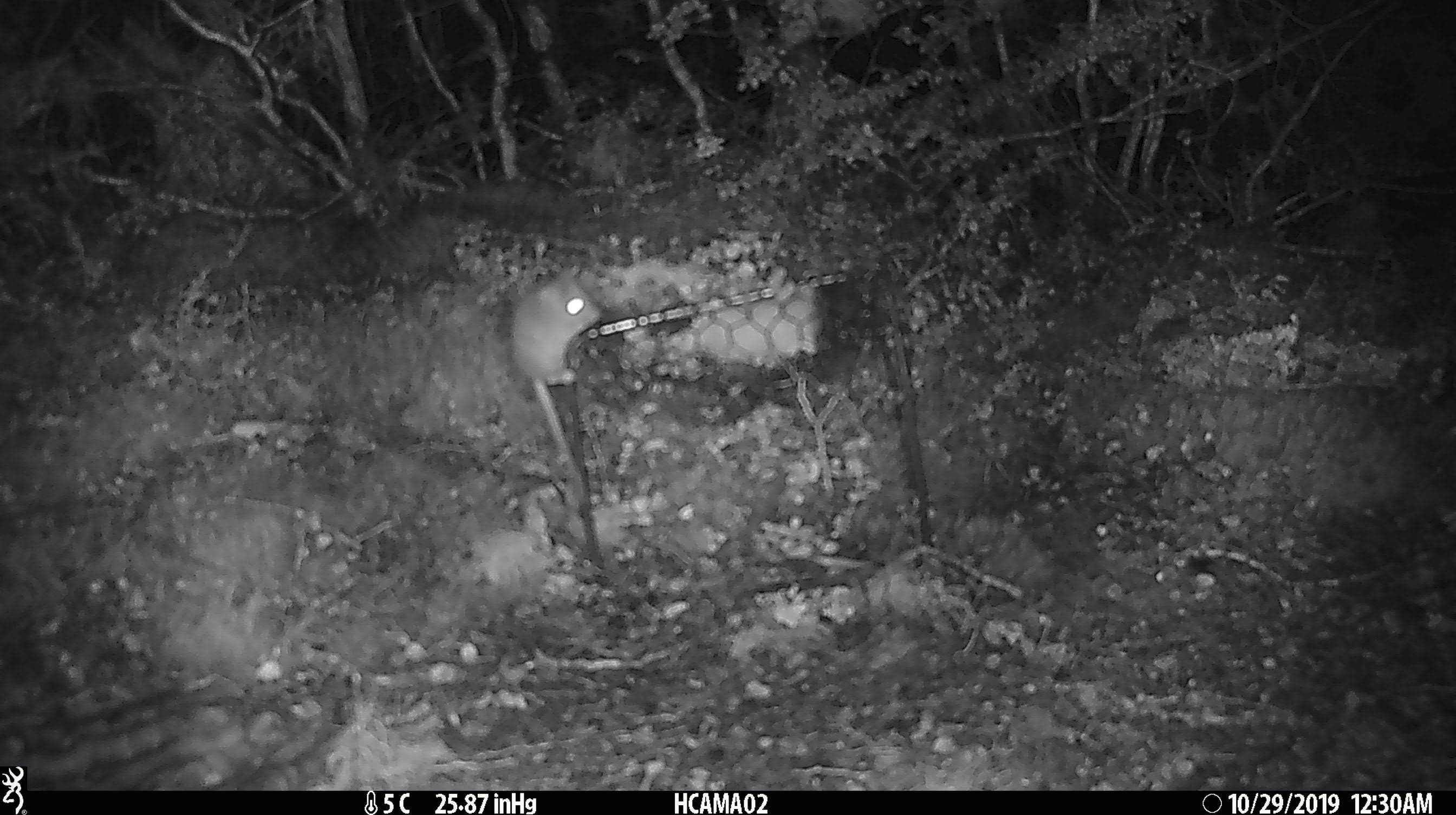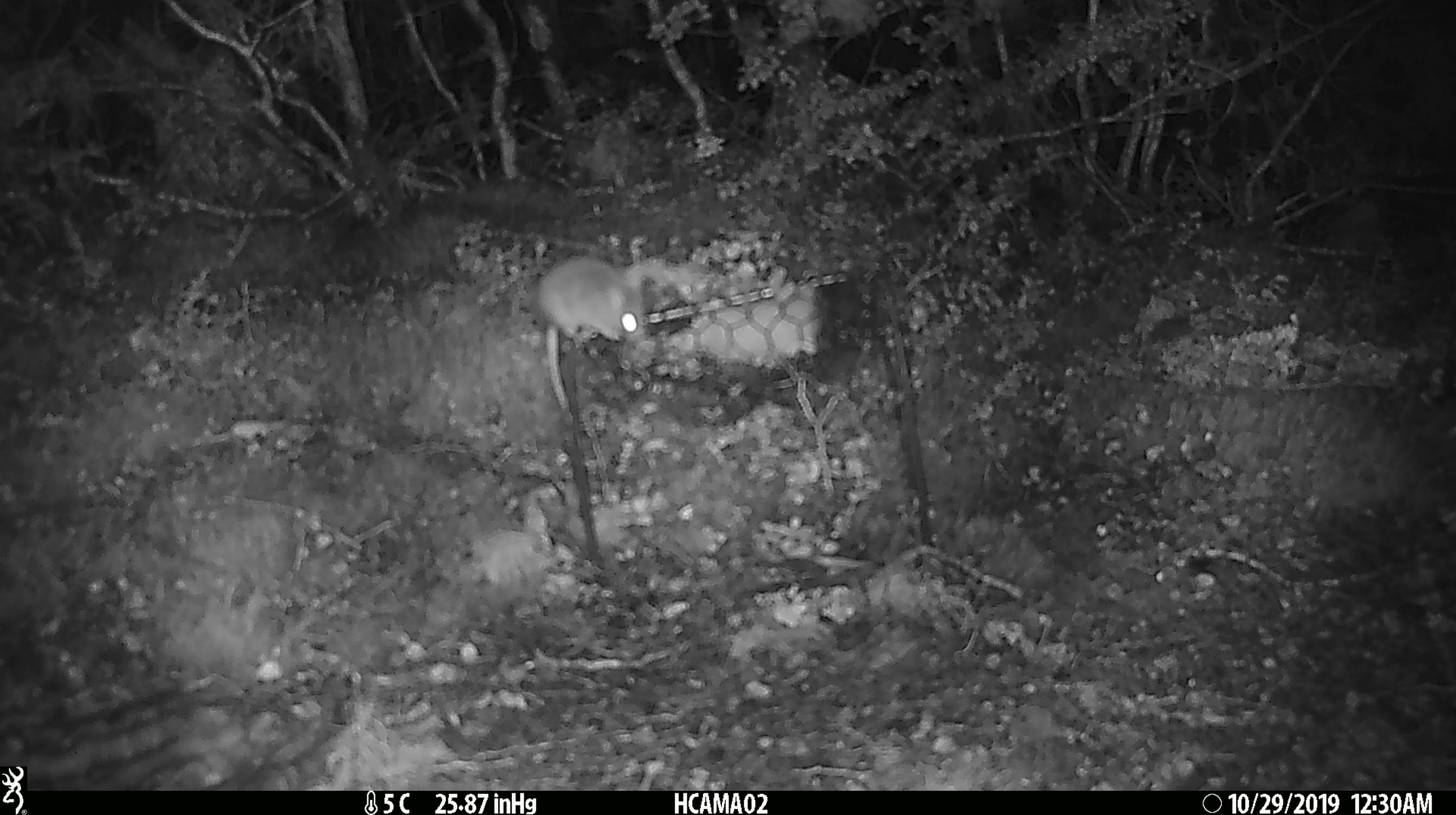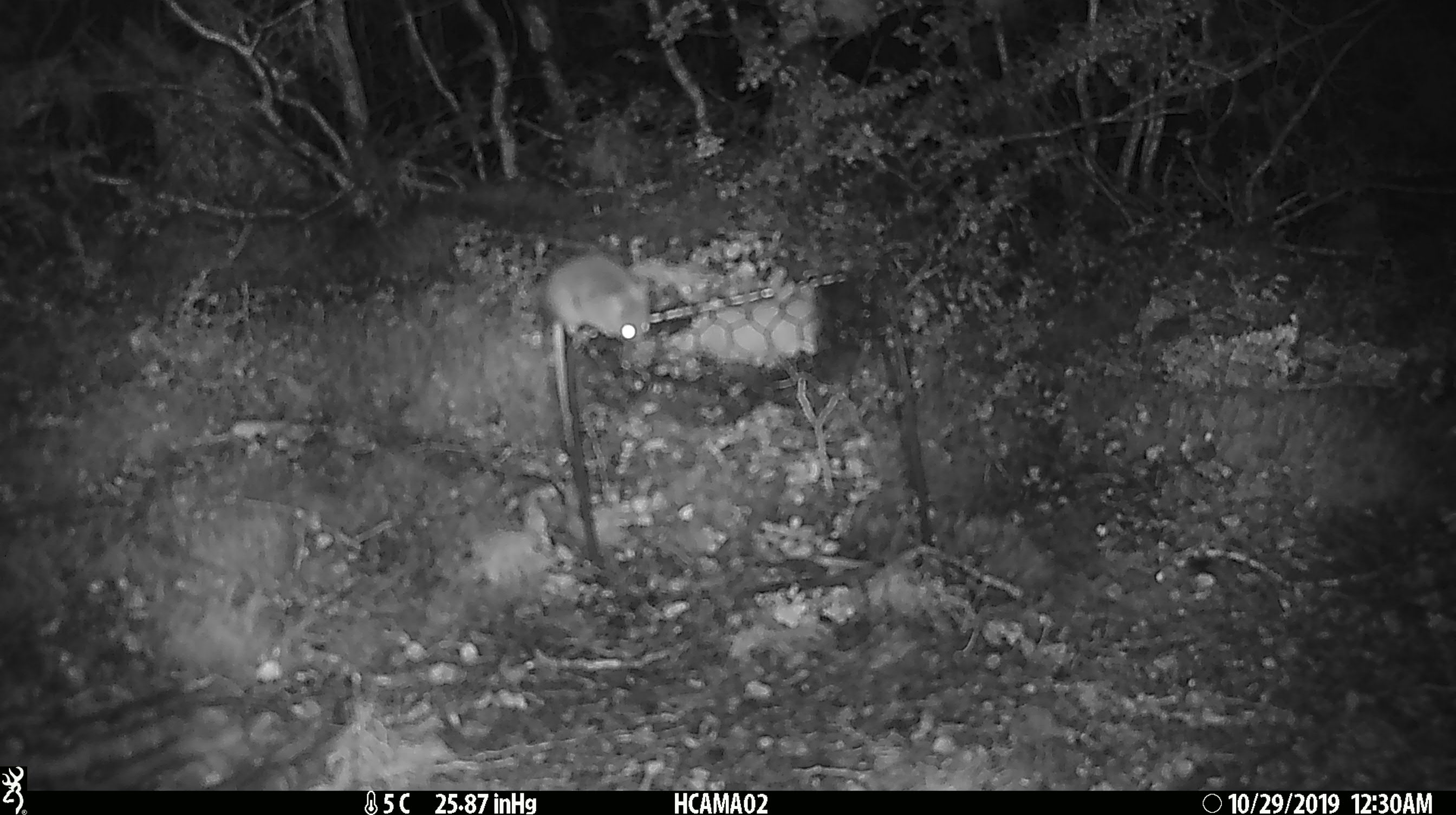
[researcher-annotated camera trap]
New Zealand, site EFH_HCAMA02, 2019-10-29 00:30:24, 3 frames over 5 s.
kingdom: Animalia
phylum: Chordata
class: Mammalia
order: Rodentia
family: Muridae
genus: Mus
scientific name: Mus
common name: mouse